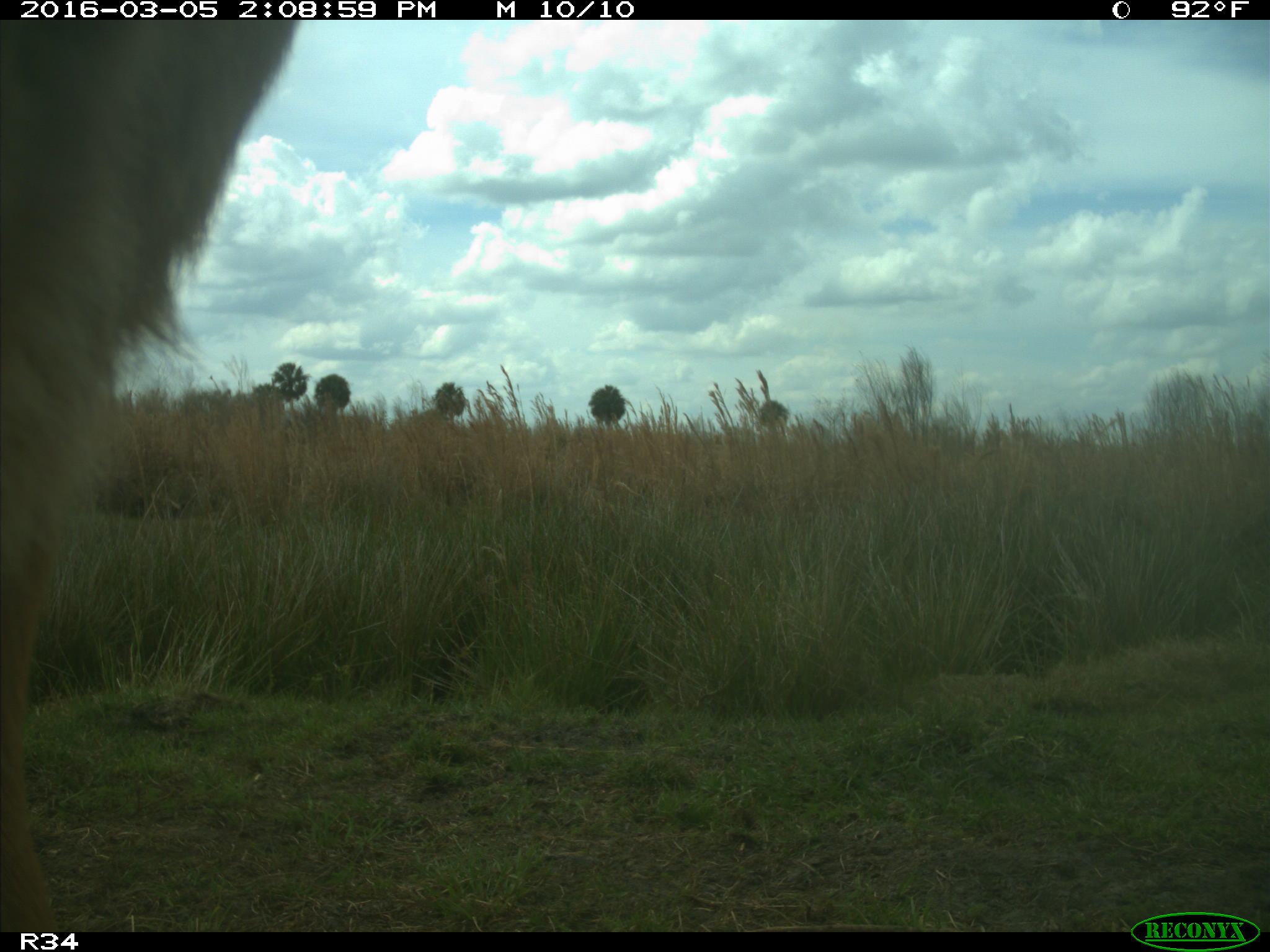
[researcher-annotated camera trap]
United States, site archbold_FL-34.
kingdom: Animalia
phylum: Chordata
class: Mammalia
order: Artiodactyla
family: Bovidae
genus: Bos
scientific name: Bos taurus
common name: domestic cow